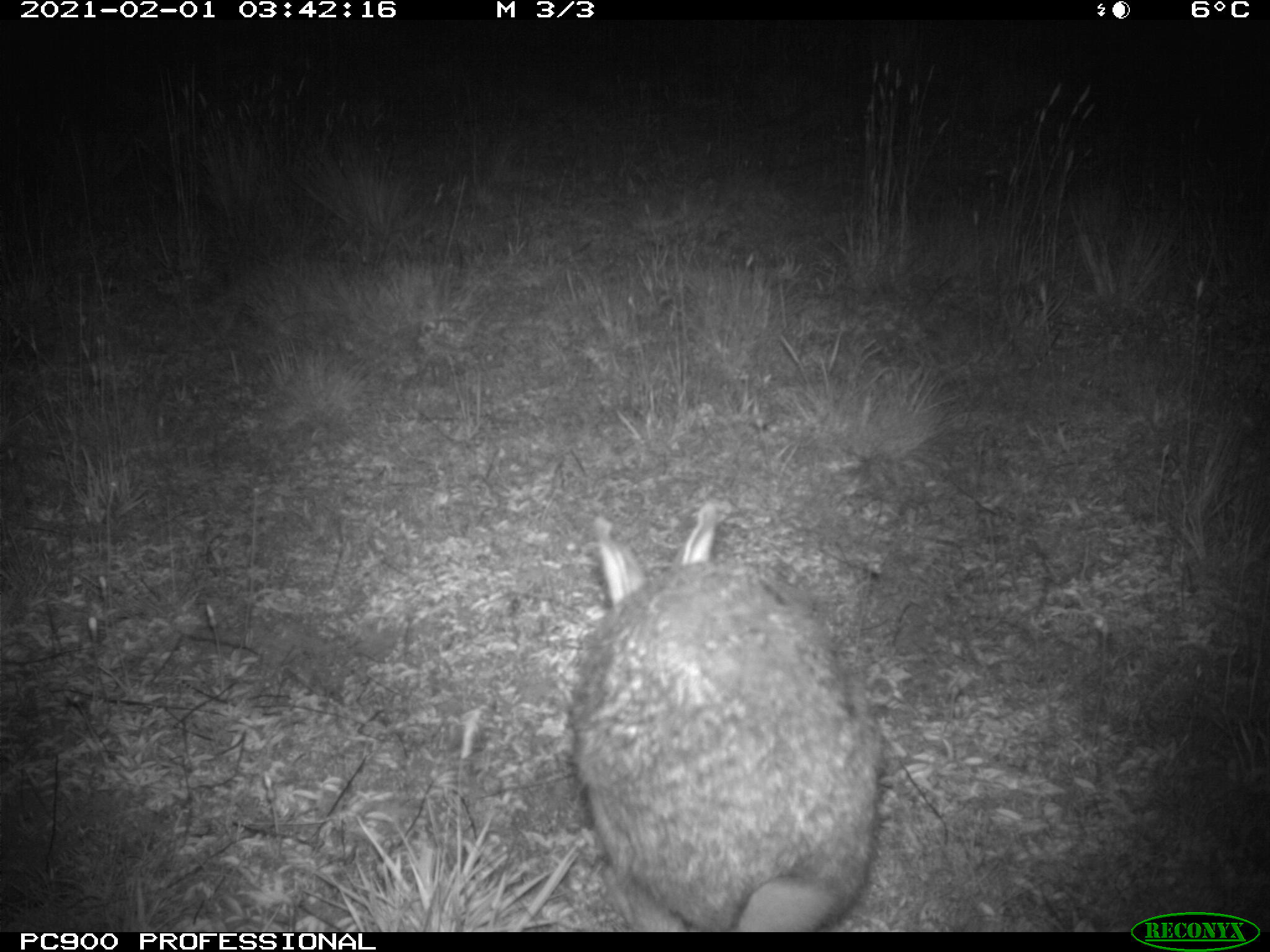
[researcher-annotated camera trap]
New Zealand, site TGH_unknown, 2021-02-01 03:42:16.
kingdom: Animalia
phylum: Chordata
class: Mammalia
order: Lagomorpha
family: Leporidae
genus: Oryctolagus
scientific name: Oryctolagus cuniculus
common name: european rabbit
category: rabbit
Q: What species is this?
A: Rabbit (european rabbit) (Oryctolagus cuniculus).